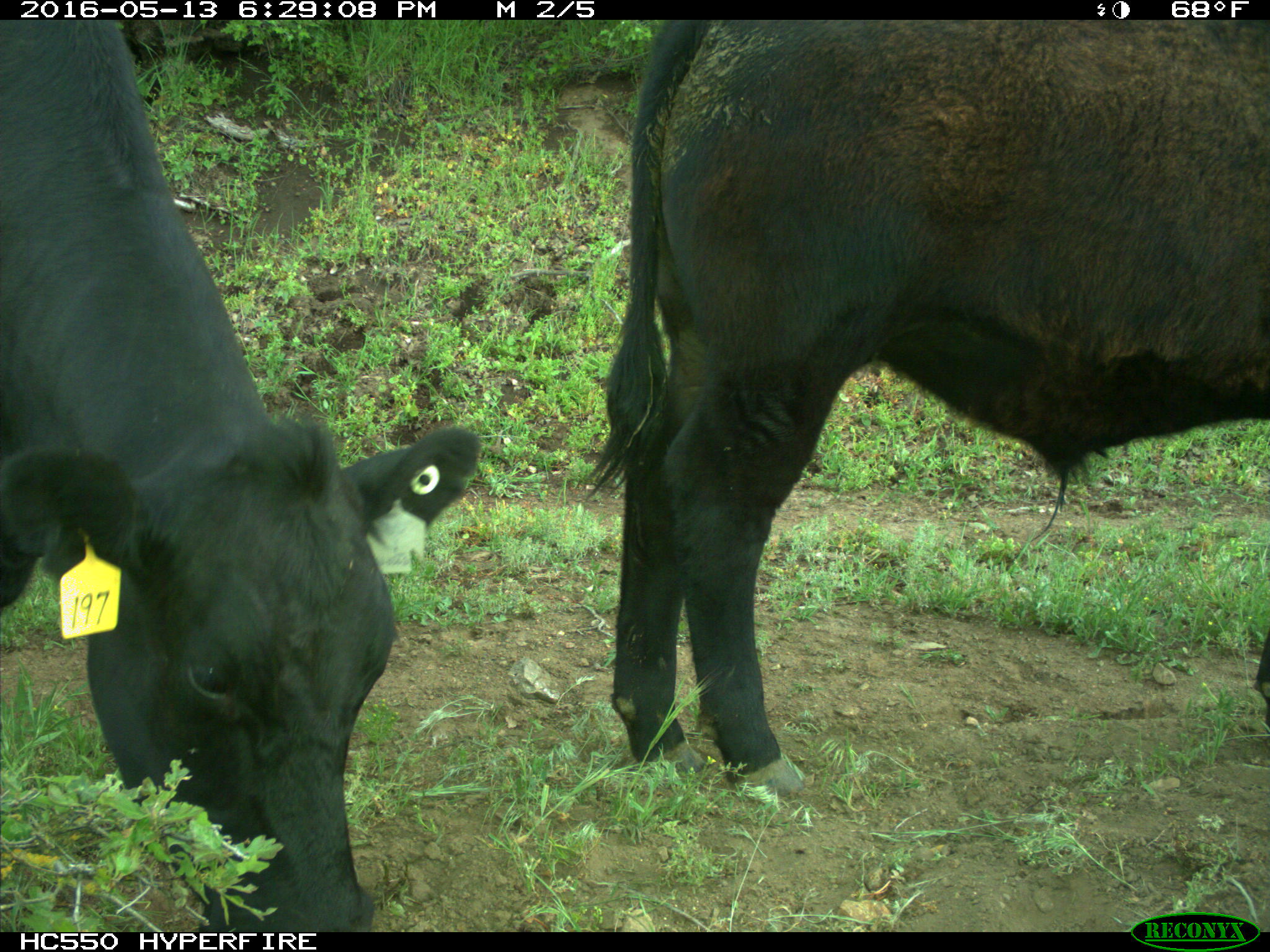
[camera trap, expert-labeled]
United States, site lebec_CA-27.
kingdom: Animalia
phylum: Chordata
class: Mammalia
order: Artiodactyla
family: Bovidae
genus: Bos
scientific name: Bos taurus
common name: domestic cow